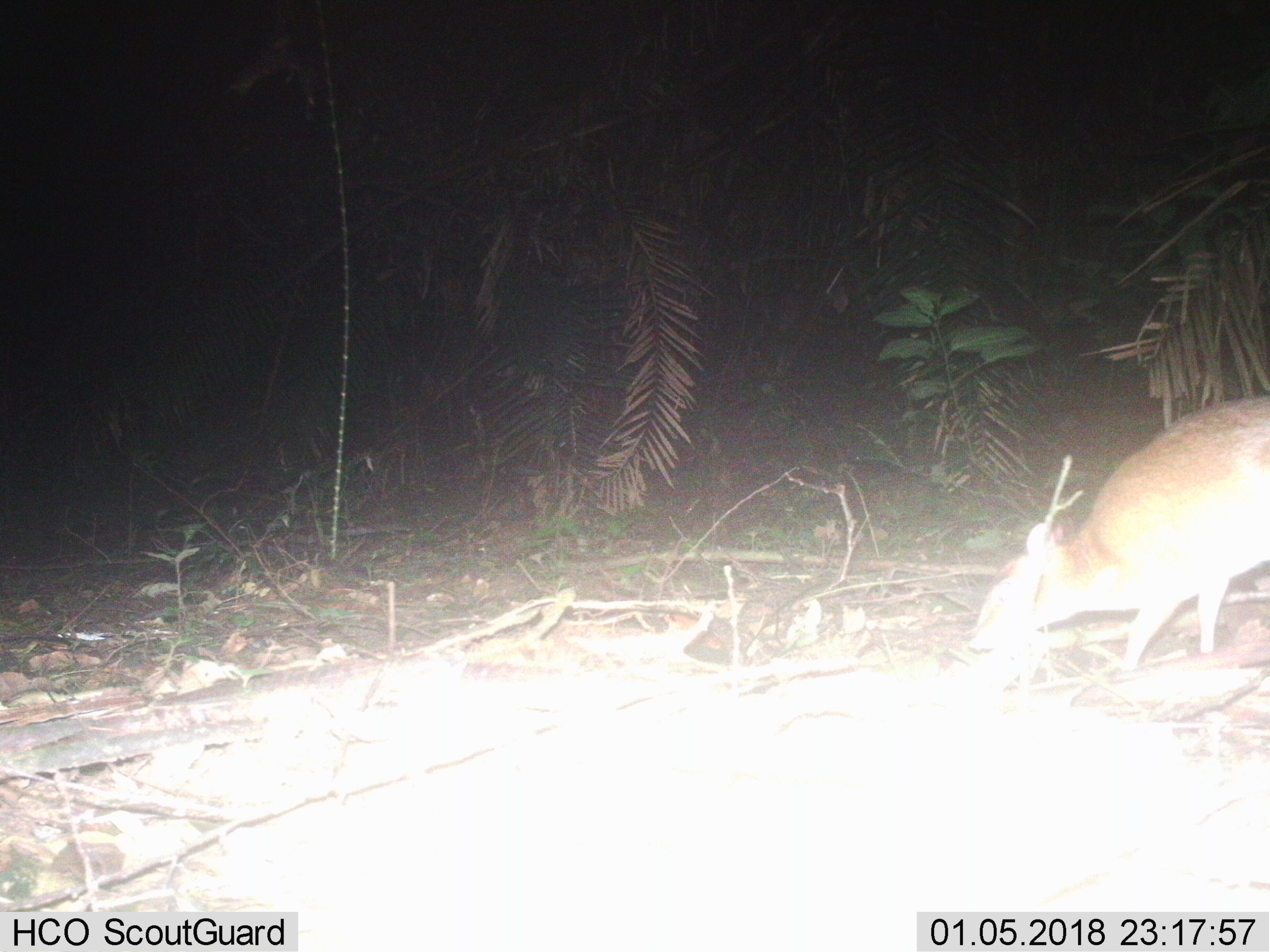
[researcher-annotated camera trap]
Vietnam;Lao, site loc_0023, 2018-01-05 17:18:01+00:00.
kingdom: Animalia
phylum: Chordata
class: Aves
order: Passeriformes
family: Pittidae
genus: Pitta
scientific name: Pitta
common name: typical pittas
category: unidentified pitta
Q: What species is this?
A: Unidentified pitta (typical pittas) (Pitta).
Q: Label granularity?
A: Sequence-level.